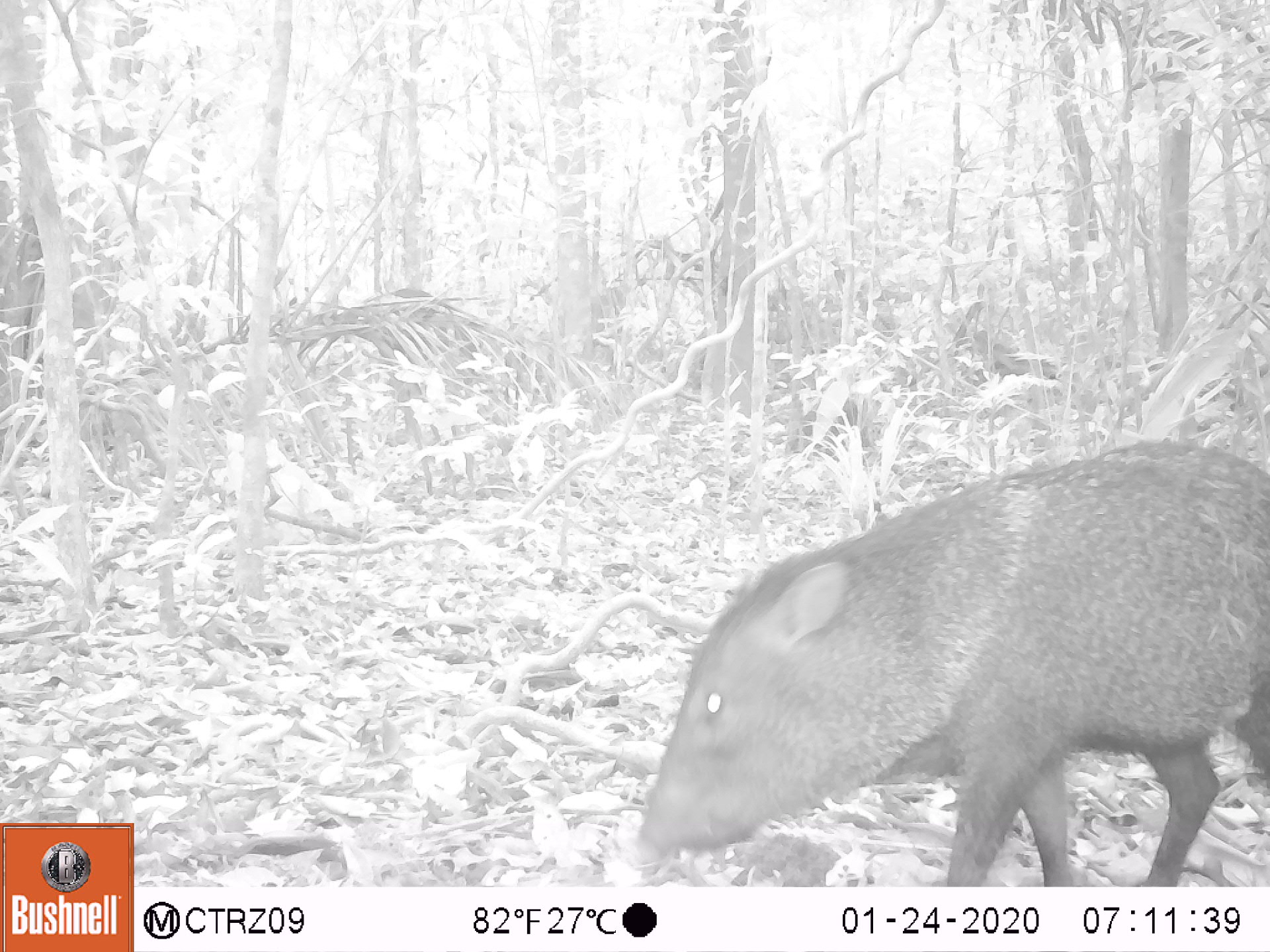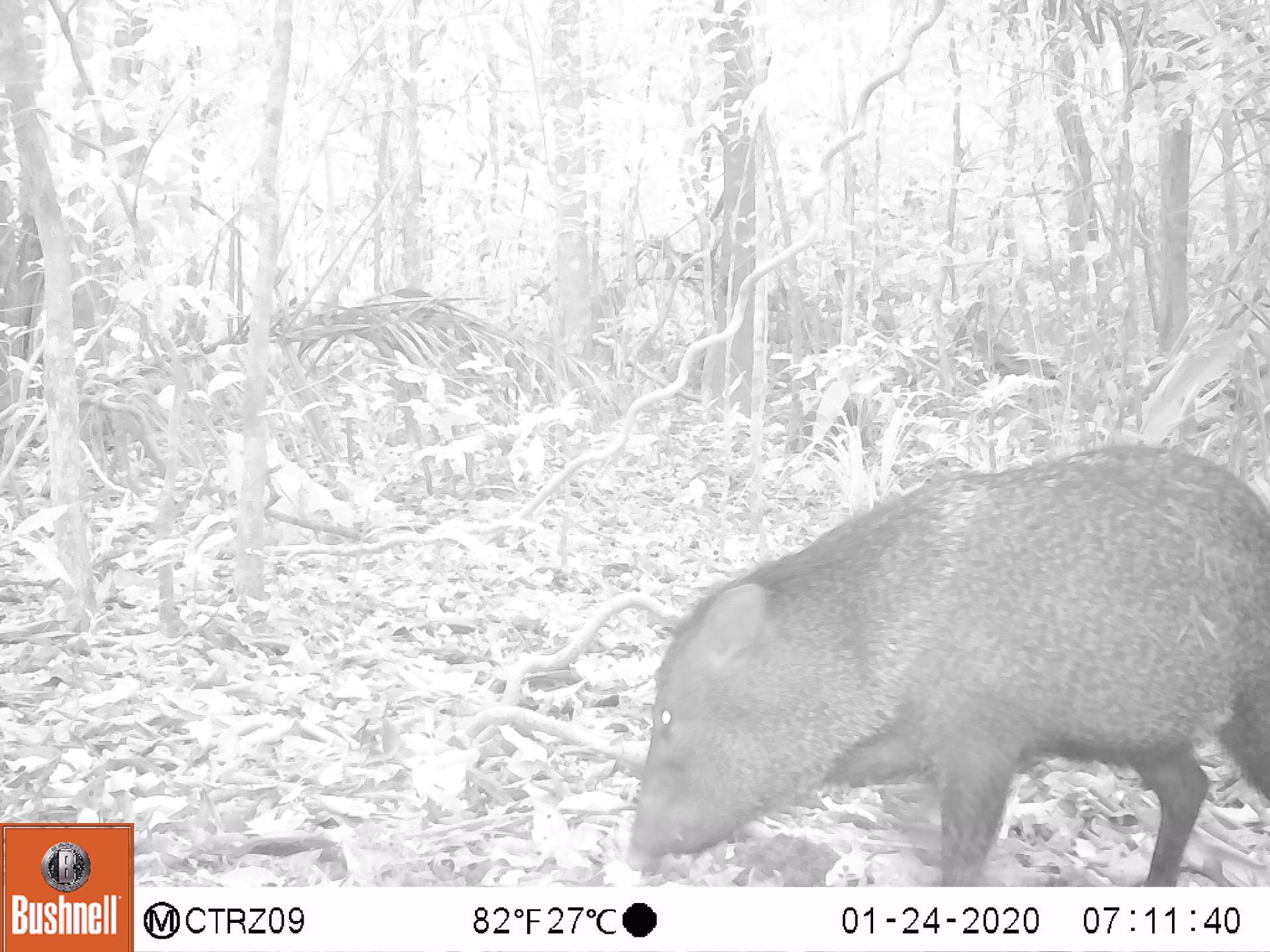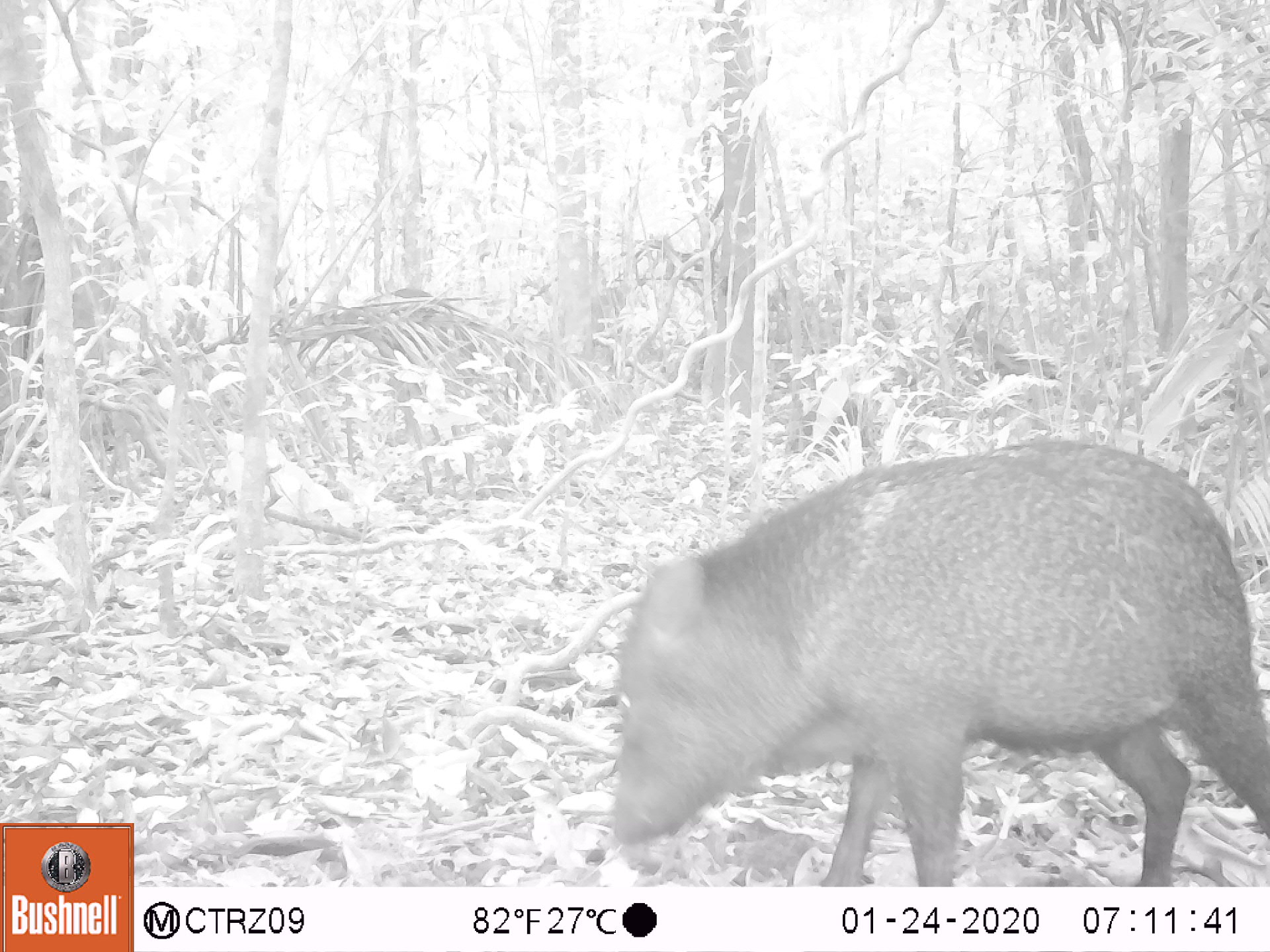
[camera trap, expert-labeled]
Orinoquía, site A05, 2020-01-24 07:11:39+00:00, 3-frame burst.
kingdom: Animalia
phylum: Chordata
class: Mammalia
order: Artiodactyla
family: Tayassuidae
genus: Pecari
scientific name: Pecari tajacu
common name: collared peccary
Collared peccary (Pecari tajacu).